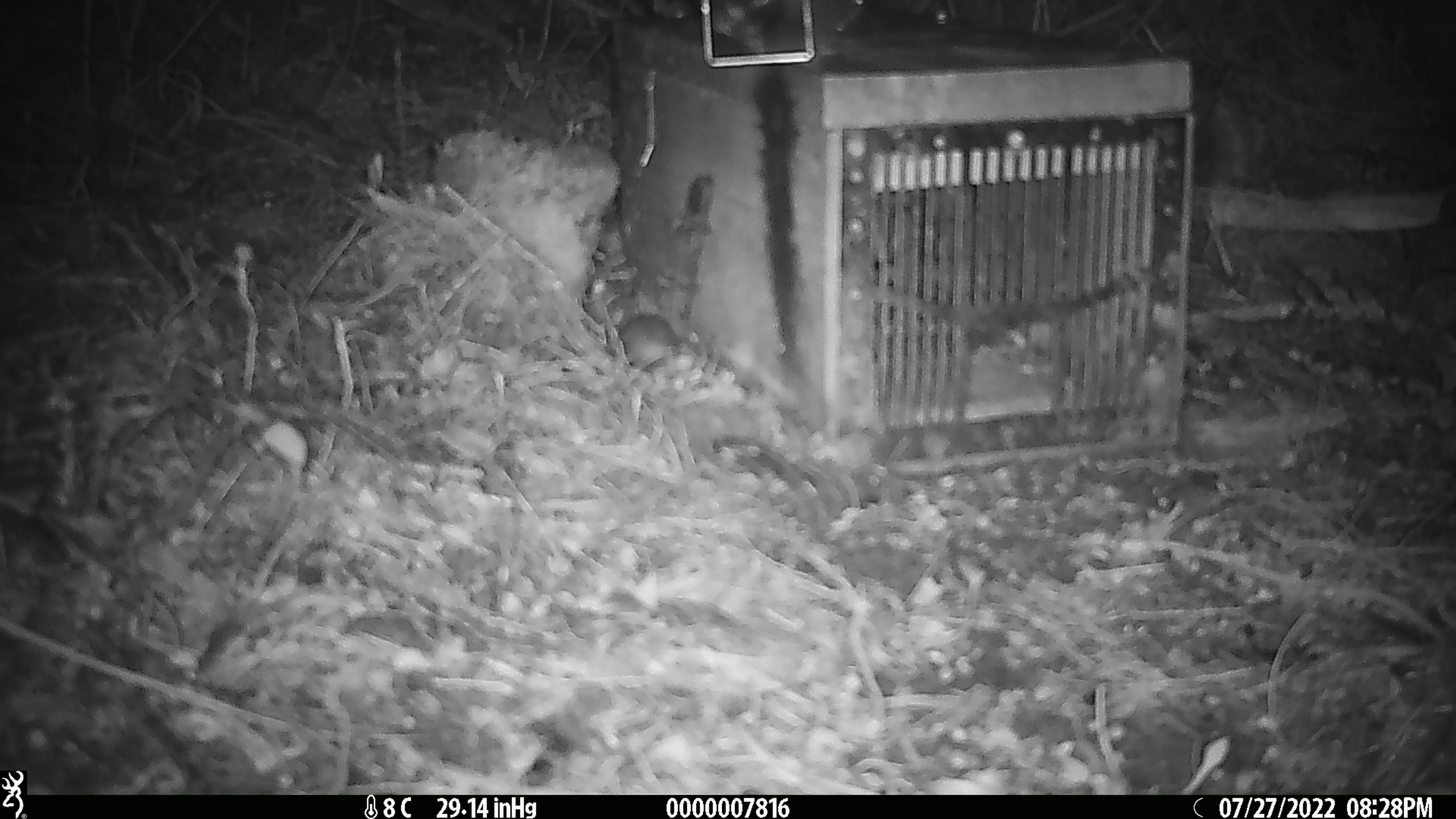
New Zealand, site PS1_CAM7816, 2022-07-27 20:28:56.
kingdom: Animalia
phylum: Chordata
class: Mammalia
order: Rodentia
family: Muridae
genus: Mus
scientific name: Mus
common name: mouse